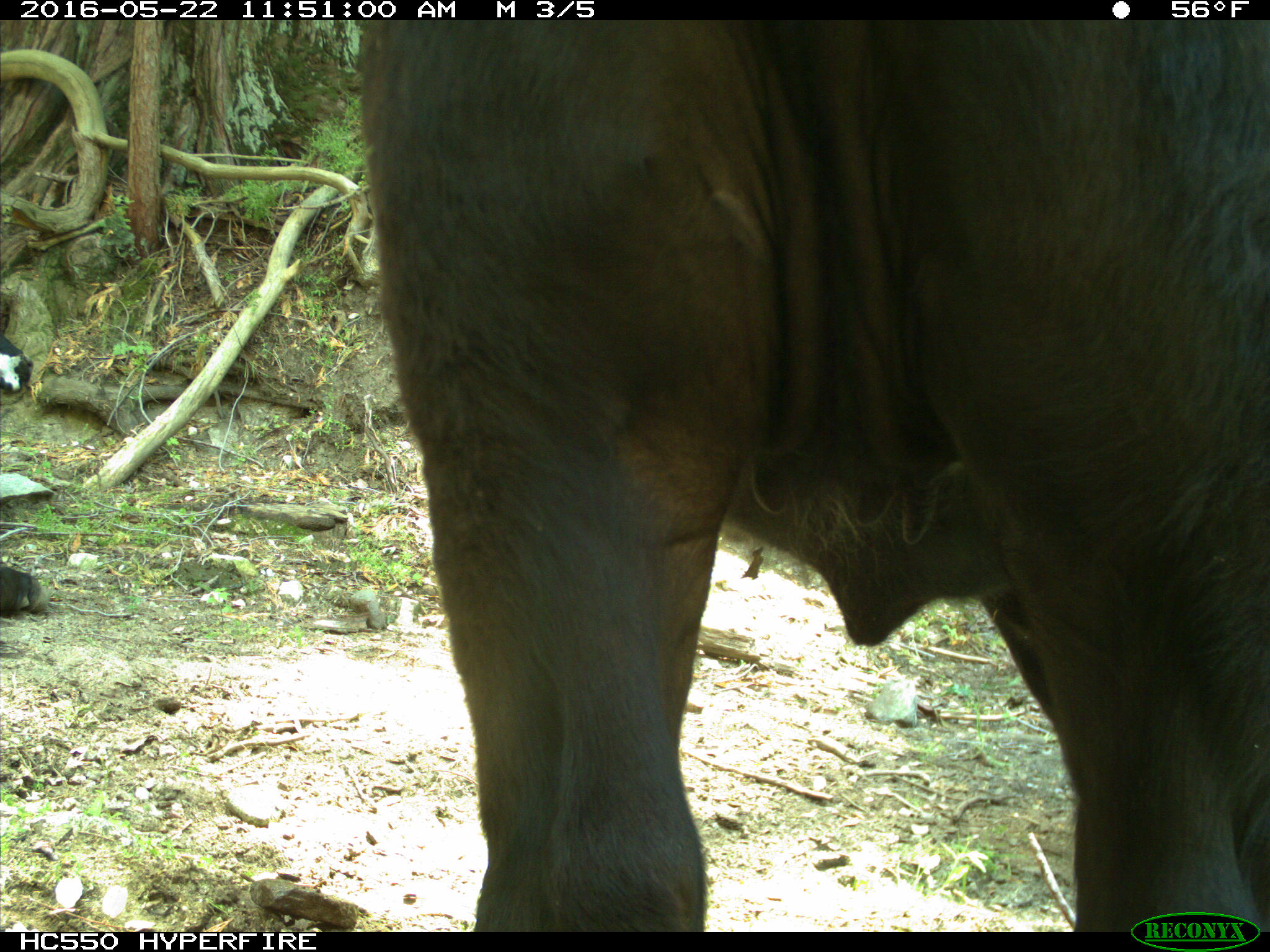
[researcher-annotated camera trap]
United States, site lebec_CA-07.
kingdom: Animalia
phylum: Chordata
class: Mammalia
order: Artiodactyla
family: Bovidae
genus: Bos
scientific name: Bos taurus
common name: domestic cow